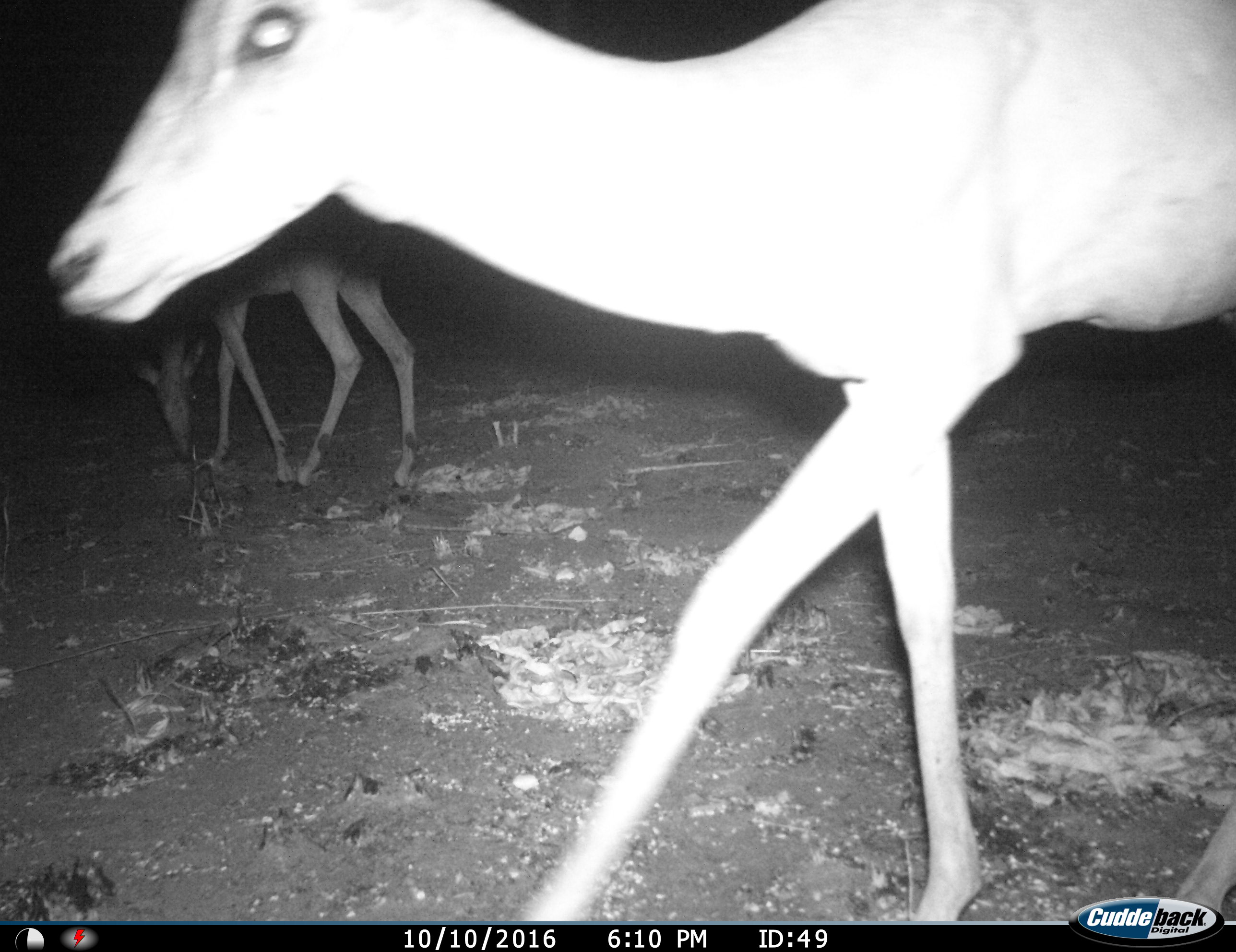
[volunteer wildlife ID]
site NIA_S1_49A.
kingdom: Animalia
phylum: Chordata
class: Mammalia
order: Artiodactyla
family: Bovidae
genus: Aepyceros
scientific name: Aepyceros melampus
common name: impala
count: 2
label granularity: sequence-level